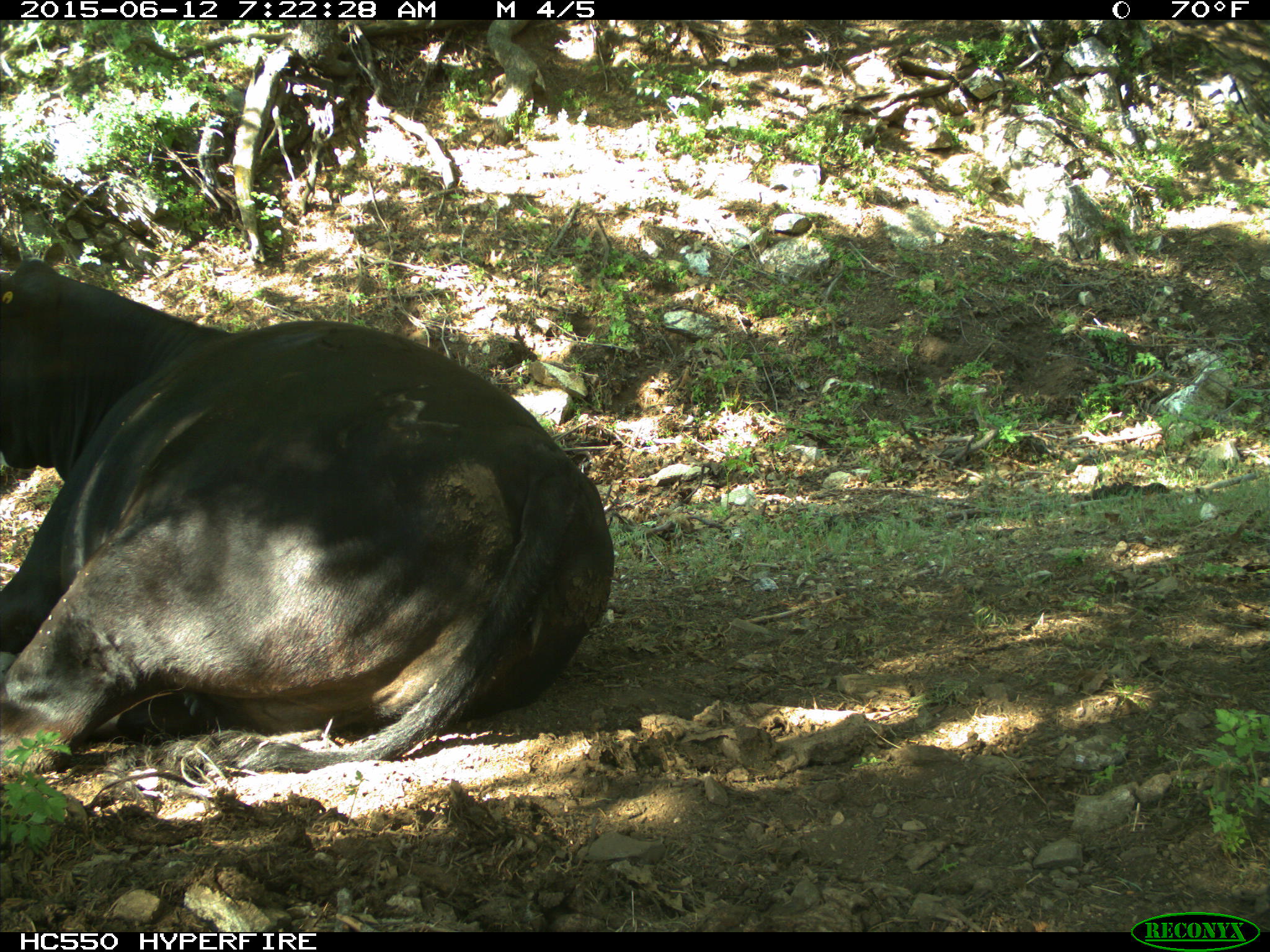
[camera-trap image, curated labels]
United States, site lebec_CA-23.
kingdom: Animalia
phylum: Chordata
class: Mammalia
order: Artiodactyla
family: Bovidae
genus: Bos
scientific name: Bos taurus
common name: domestic cow